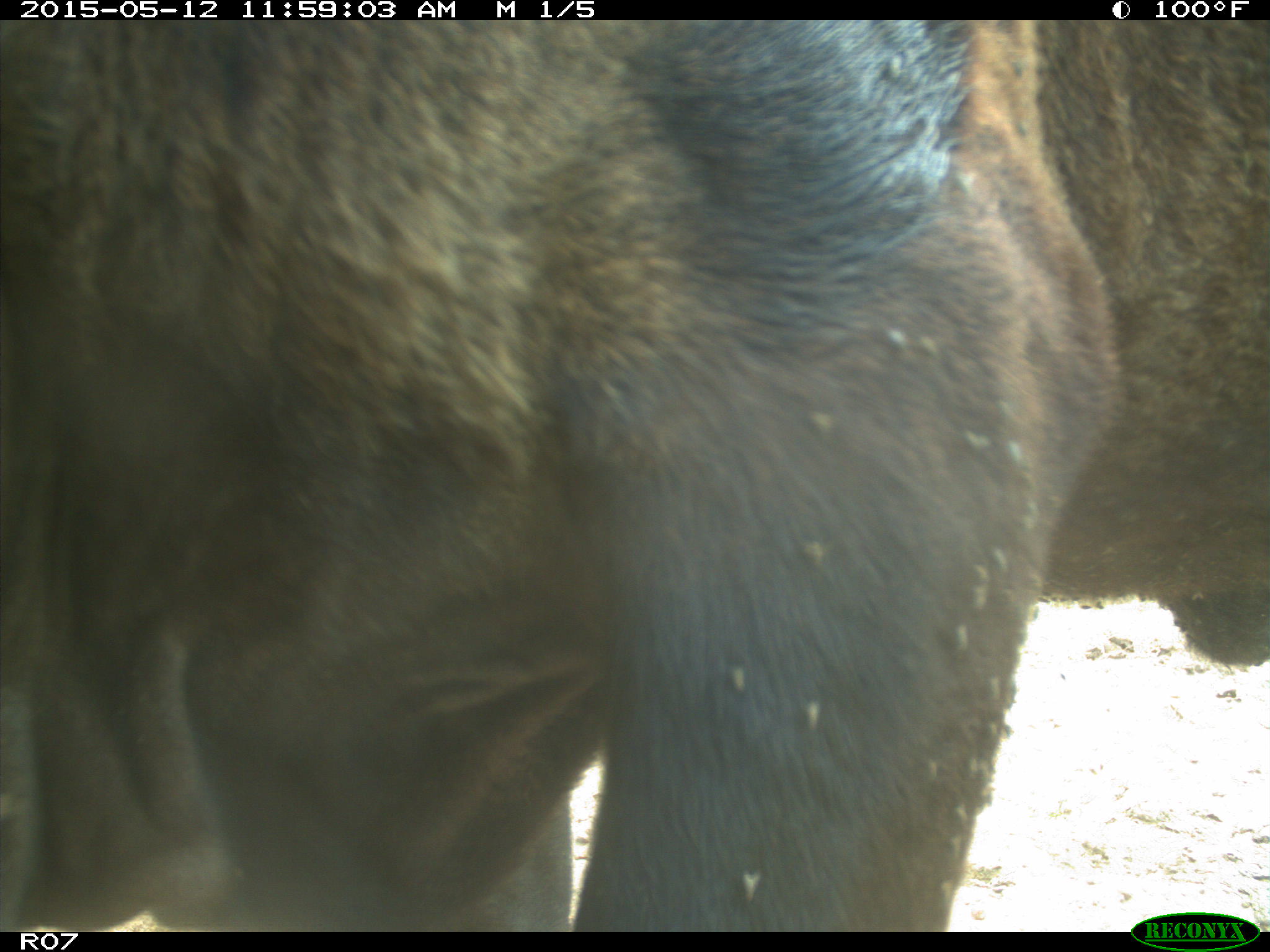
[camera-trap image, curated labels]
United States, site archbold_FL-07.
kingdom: Animalia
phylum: Chordata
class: Mammalia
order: Artiodactyla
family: Bovidae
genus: Bos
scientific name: Bos taurus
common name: domestic cow